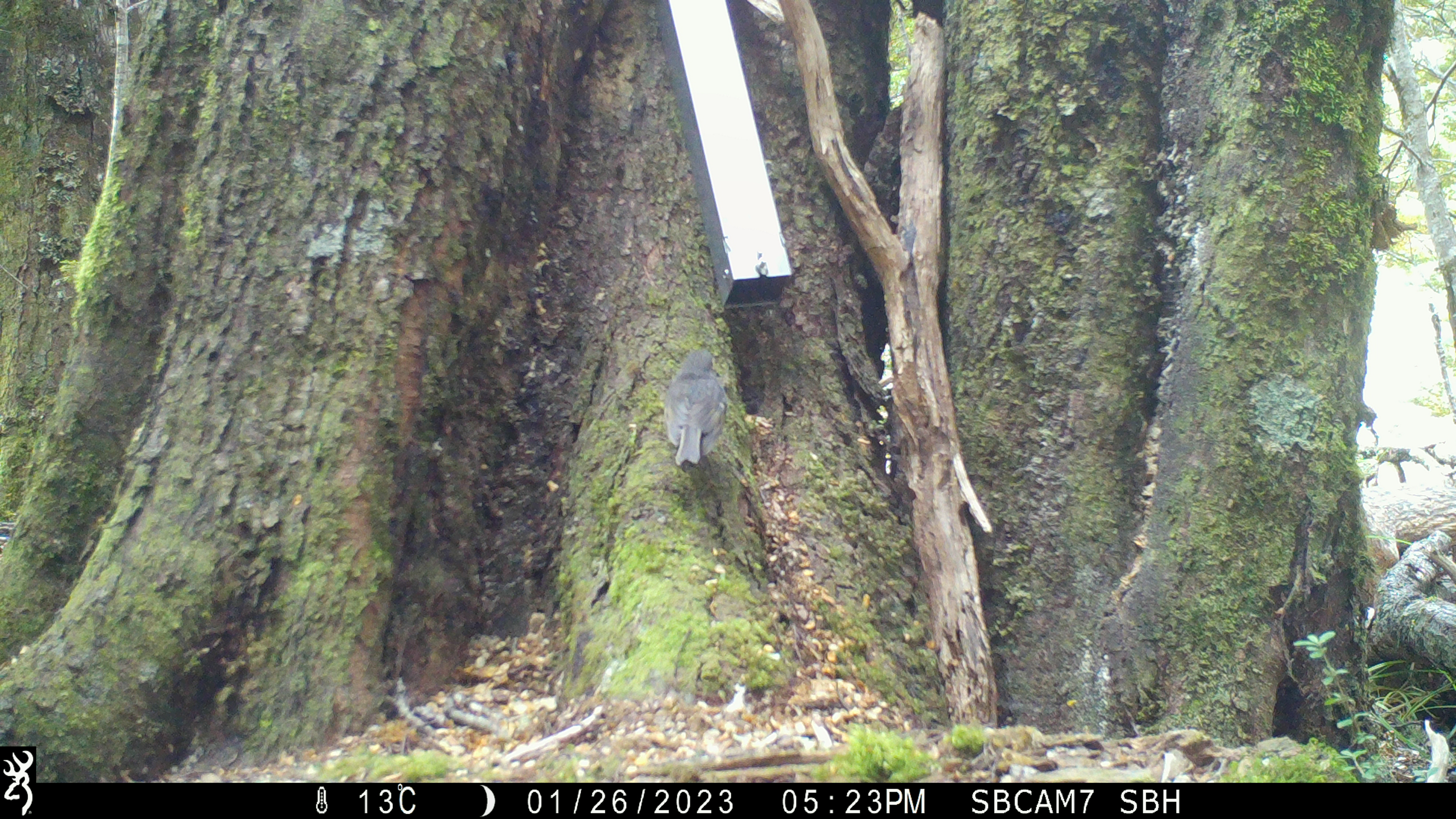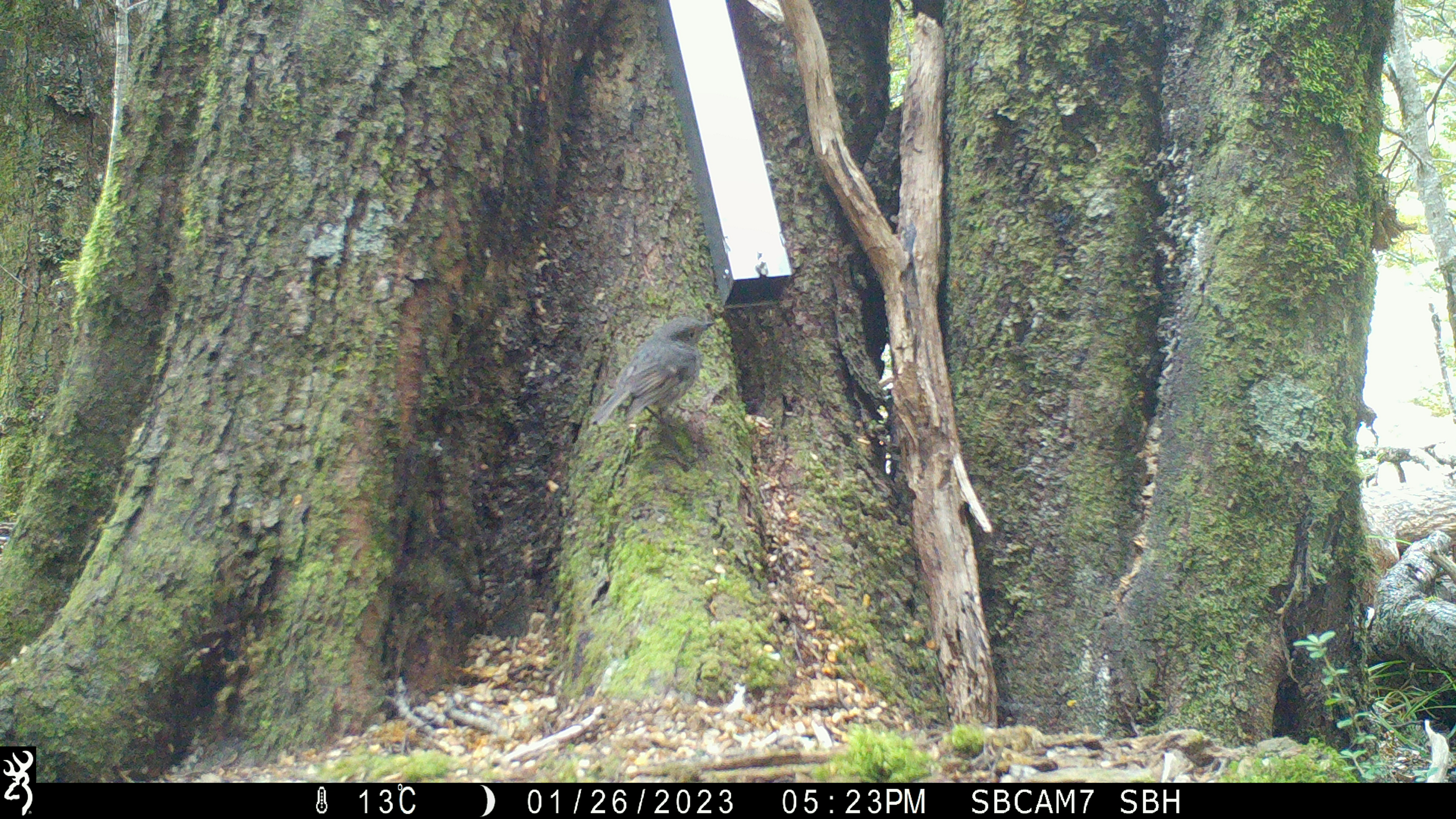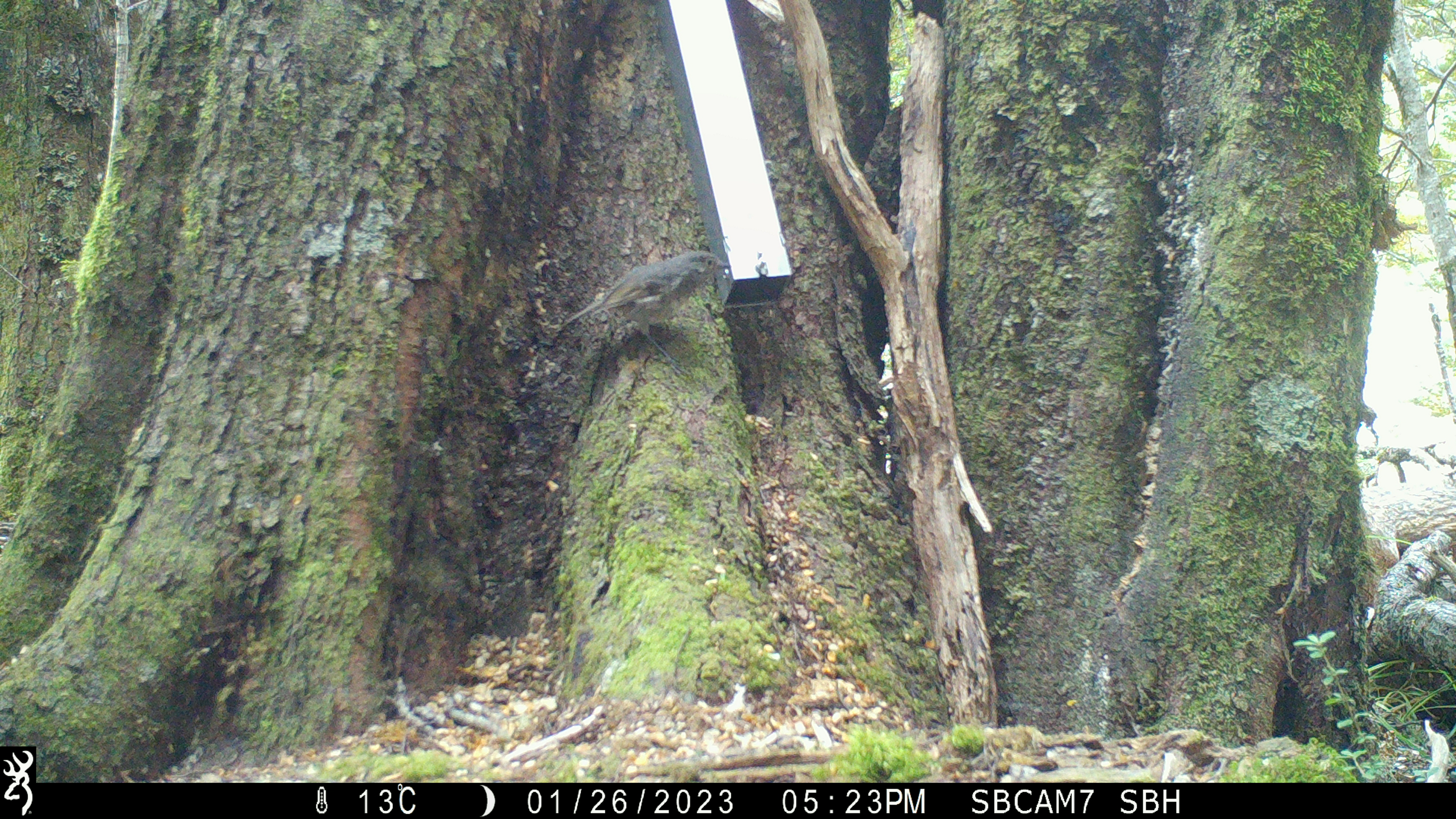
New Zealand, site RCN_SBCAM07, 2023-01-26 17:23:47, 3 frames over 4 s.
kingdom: Animalia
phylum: Chordata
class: Aves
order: Passeriformes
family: Petroicidae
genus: Petroica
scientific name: Petroica australis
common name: new zealand robin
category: robin